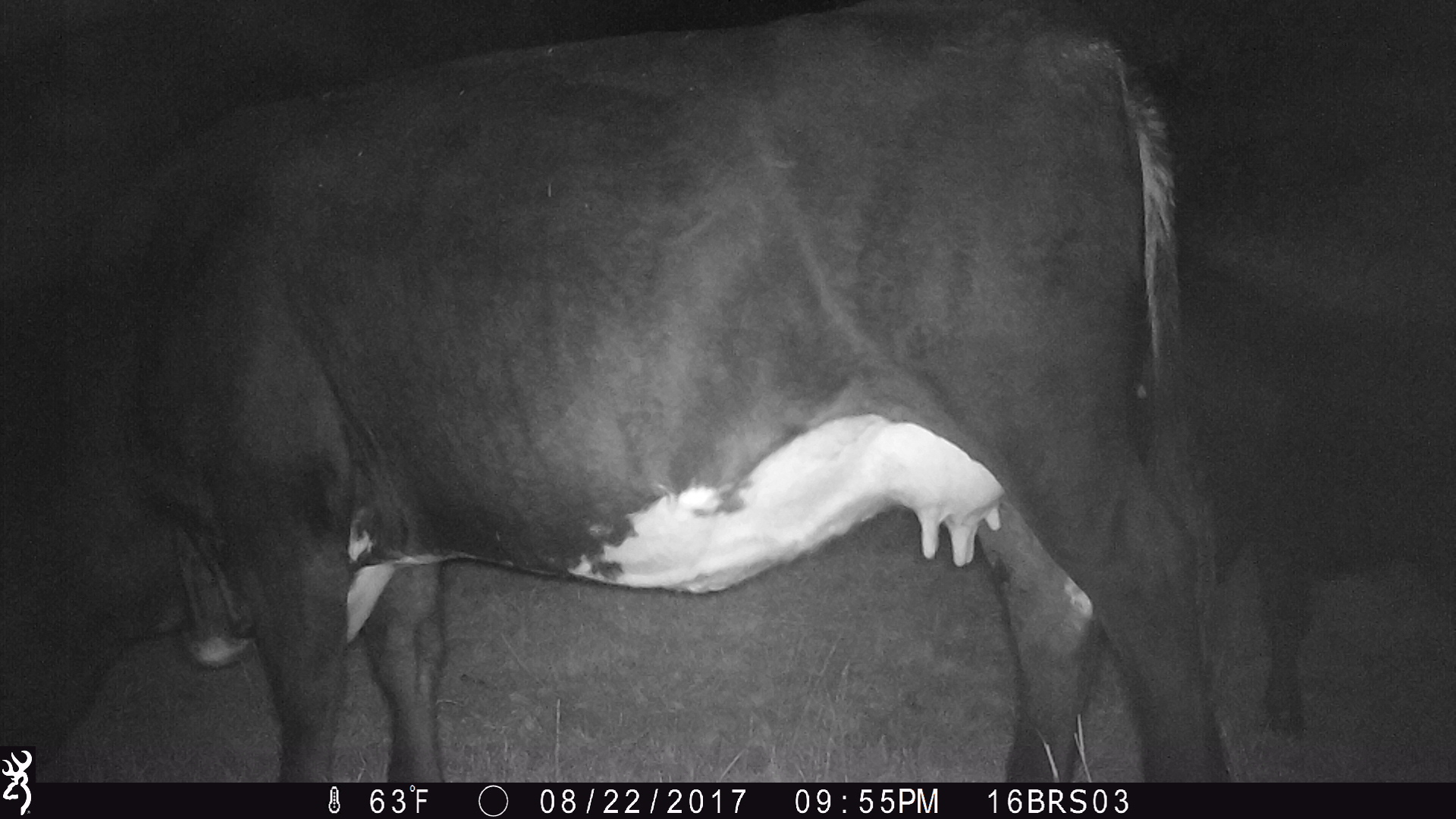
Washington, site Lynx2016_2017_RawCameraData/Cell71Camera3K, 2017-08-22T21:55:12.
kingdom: Animalia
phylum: Chordata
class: Mammalia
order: Artiodactyla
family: Bovidae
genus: Bos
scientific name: Bos taurus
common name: domestic cattle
Domestic cattle (Bos taurus). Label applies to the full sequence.